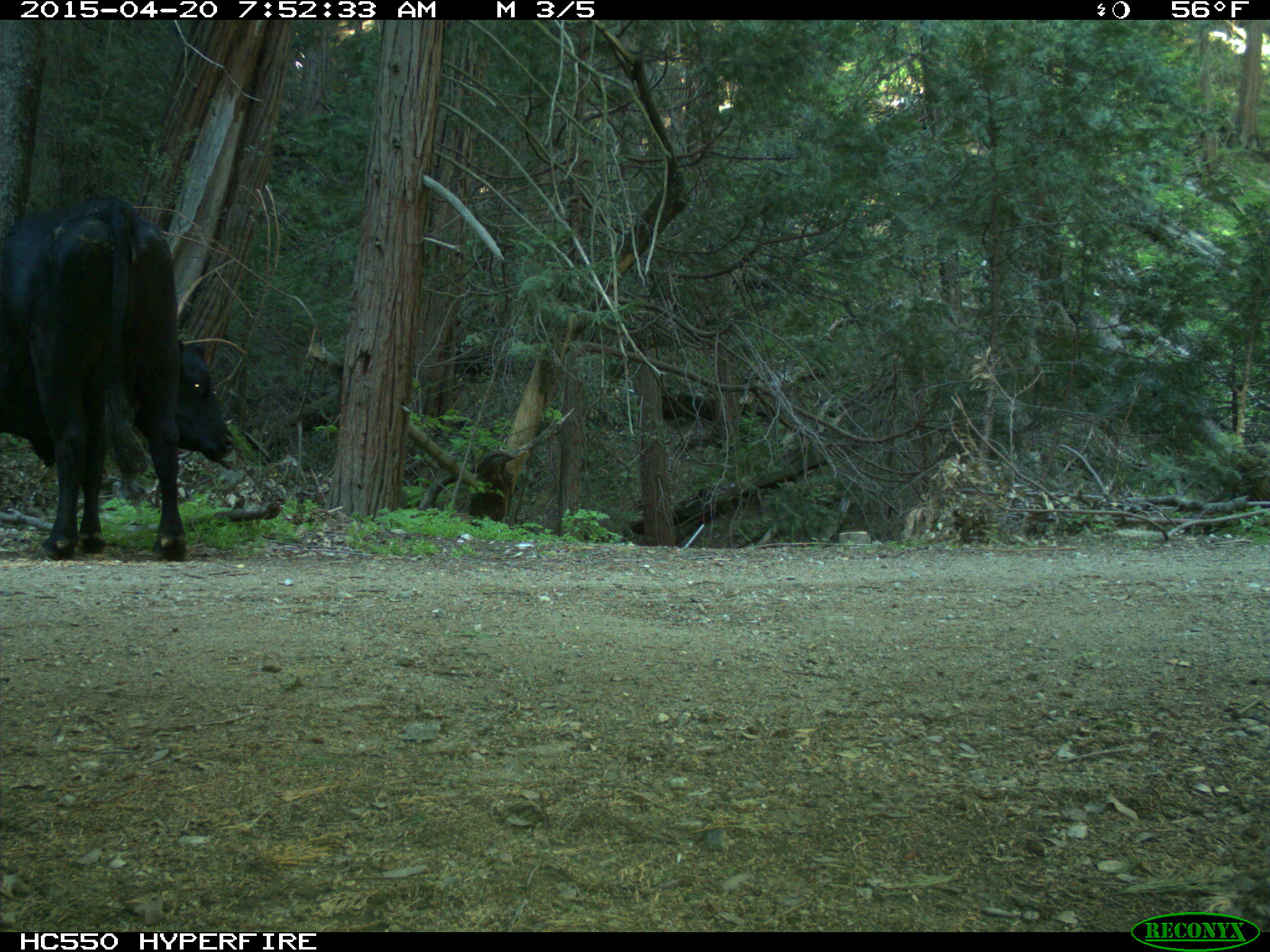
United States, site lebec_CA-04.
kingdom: Animalia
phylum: Chordata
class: Mammalia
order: Artiodactyla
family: Bovidae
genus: Bos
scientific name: Bos taurus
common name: domestic cow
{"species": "Bos taurus (domestic cow)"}